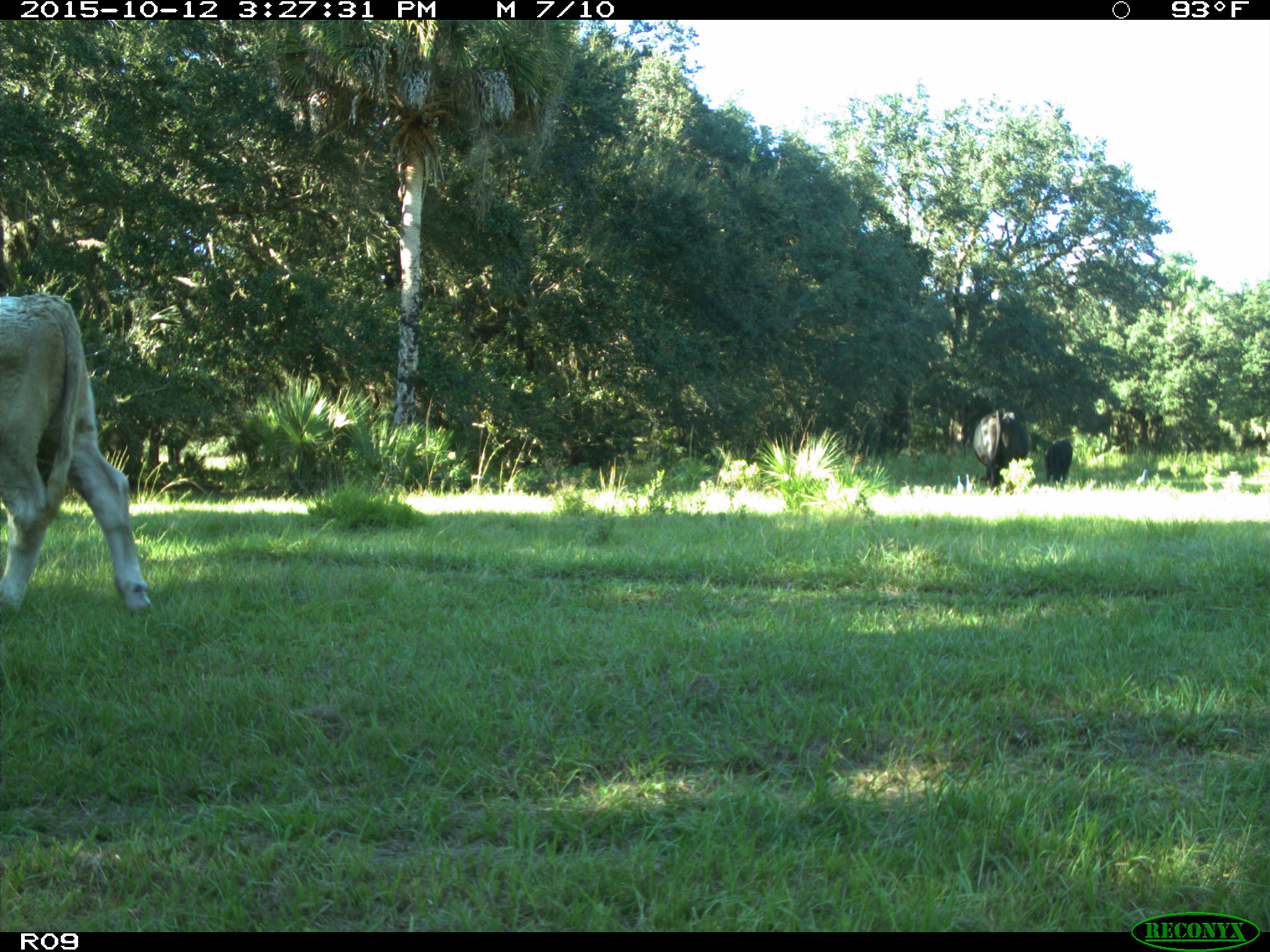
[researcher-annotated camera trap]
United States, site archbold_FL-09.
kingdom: Animalia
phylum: Chordata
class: Mammalia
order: Artiodactyla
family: Bovidae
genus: Bos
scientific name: Bos taurus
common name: domestic cow